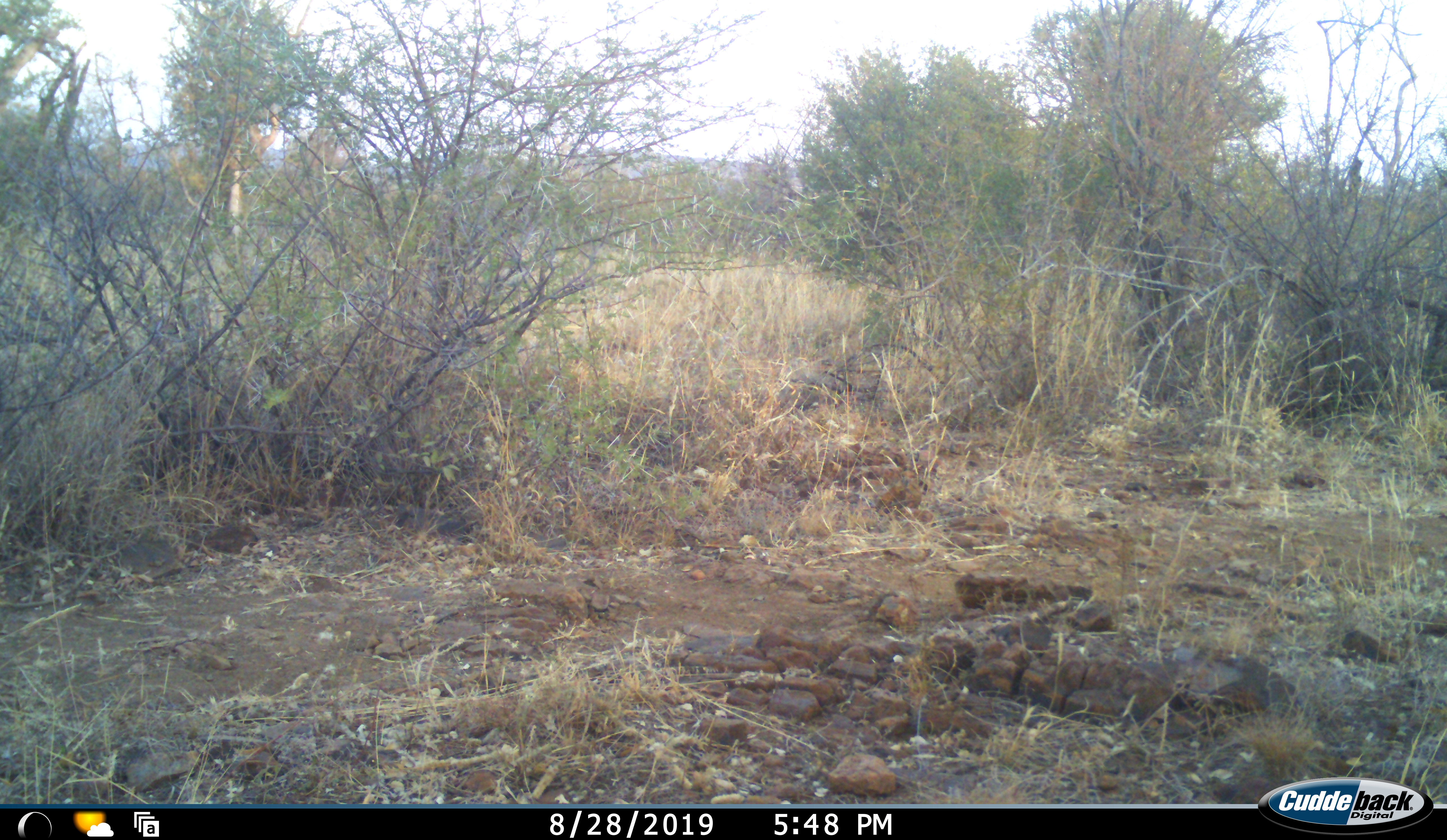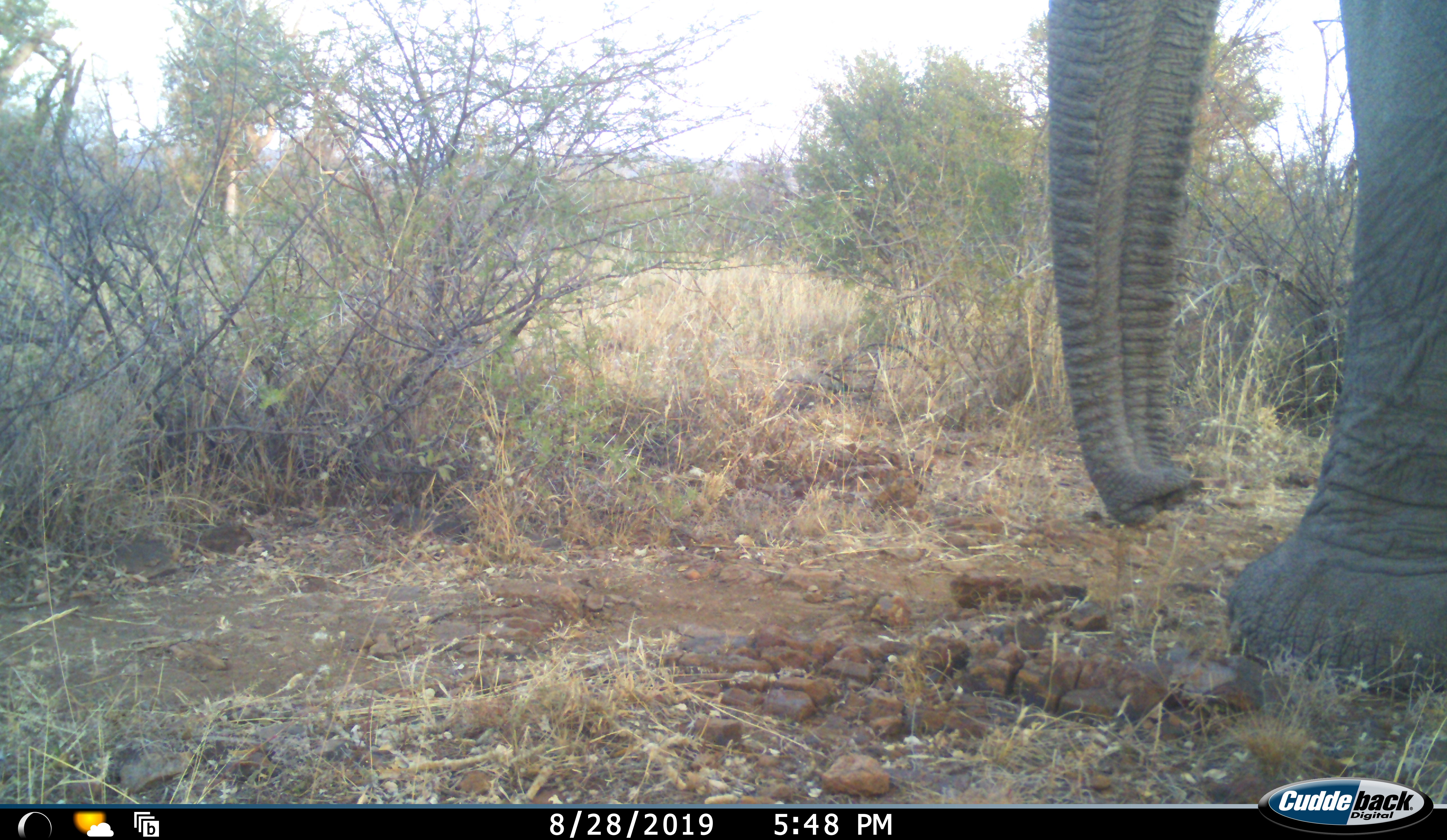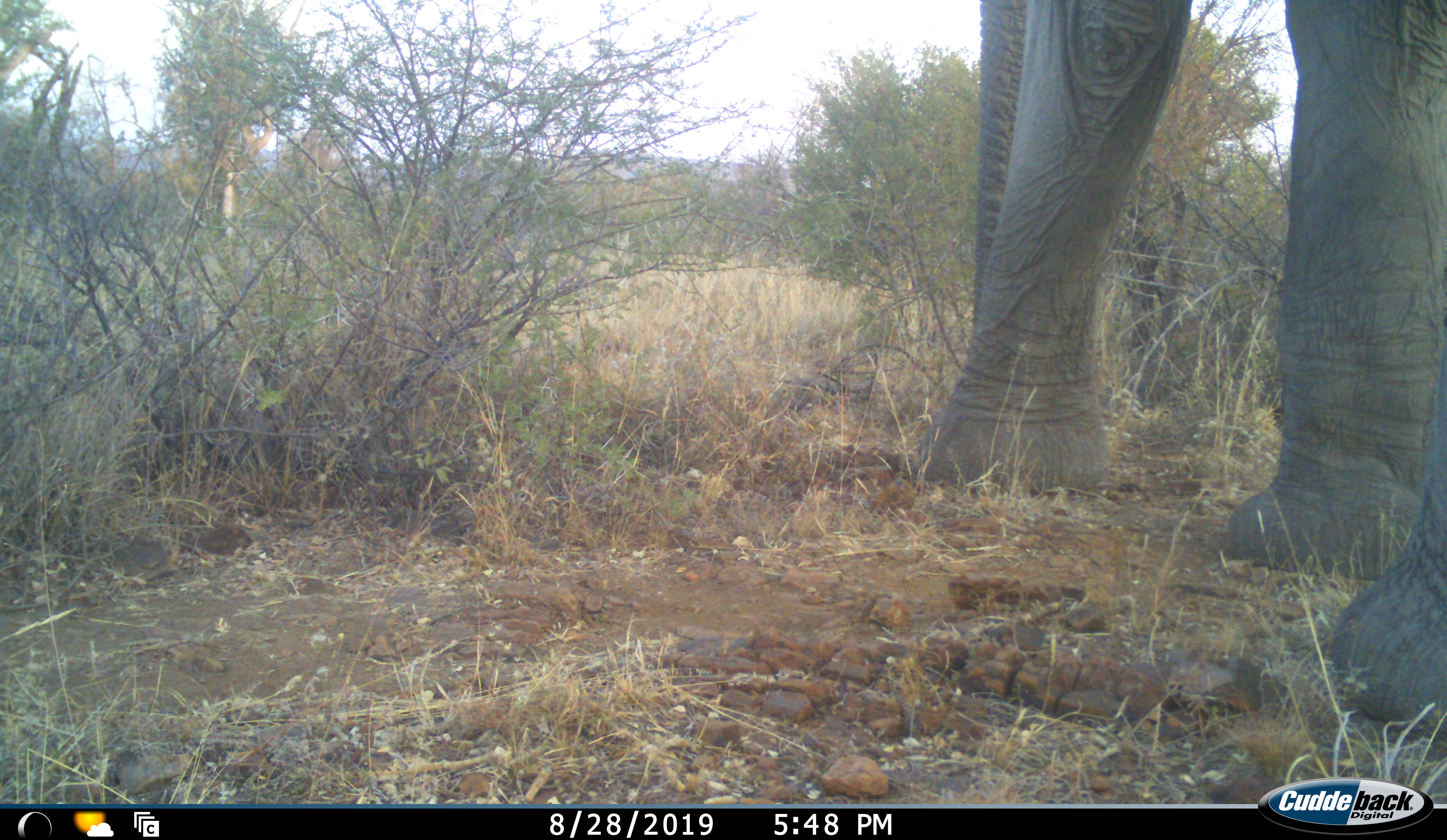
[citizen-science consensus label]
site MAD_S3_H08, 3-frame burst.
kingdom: Animalia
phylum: Chordata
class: Mammalia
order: Proboscidea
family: Elephantidae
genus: Loxodonta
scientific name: Loxodonta africana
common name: african bush elephant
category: elephant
Elephant (african bush elephant) (Loxodonta africana), count 1. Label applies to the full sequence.